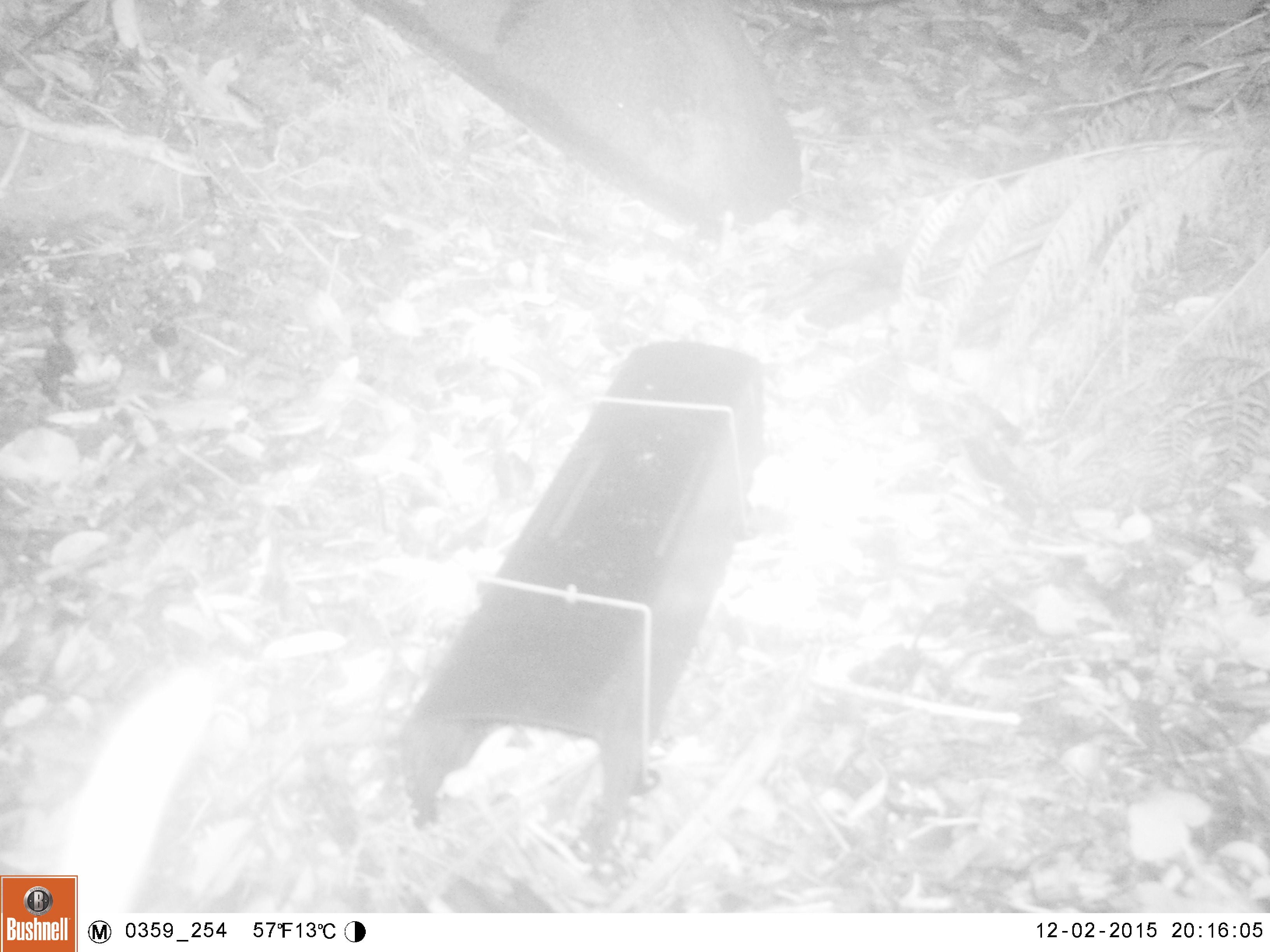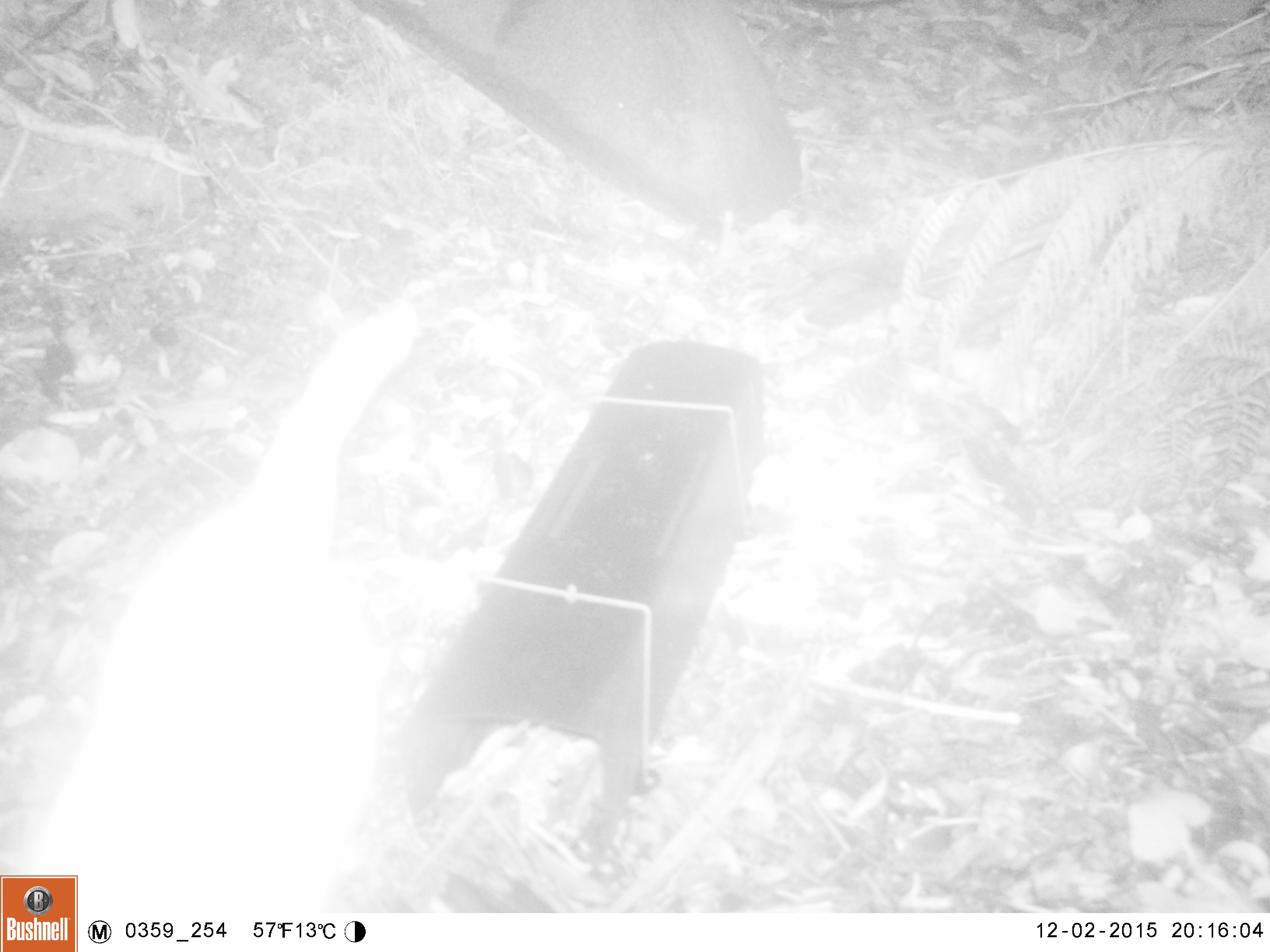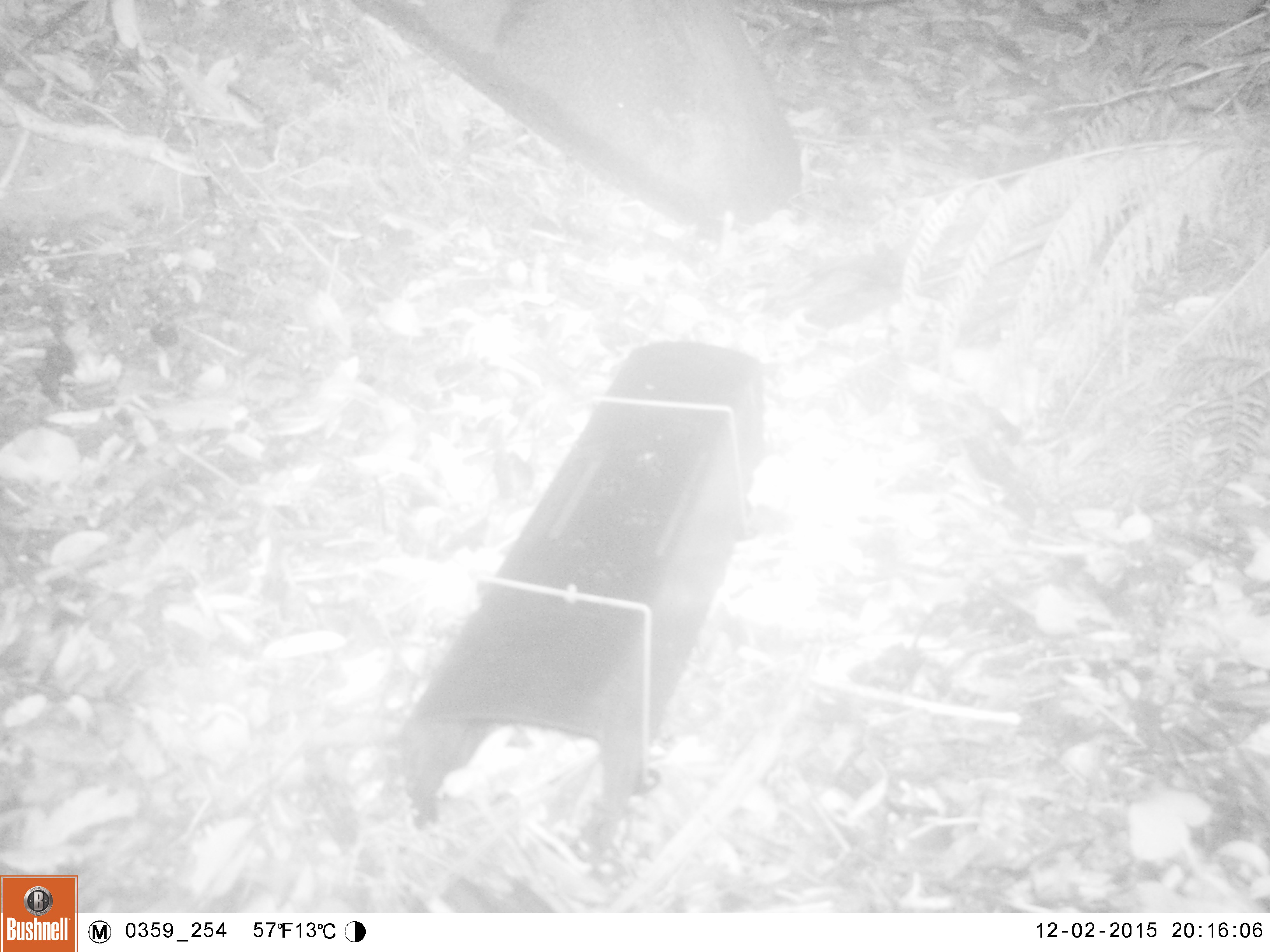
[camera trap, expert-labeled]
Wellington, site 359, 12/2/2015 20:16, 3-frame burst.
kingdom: Animalia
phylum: Chordata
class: Mammalia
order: Carnivora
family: Felidae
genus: Felis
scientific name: Felis catus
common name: cat